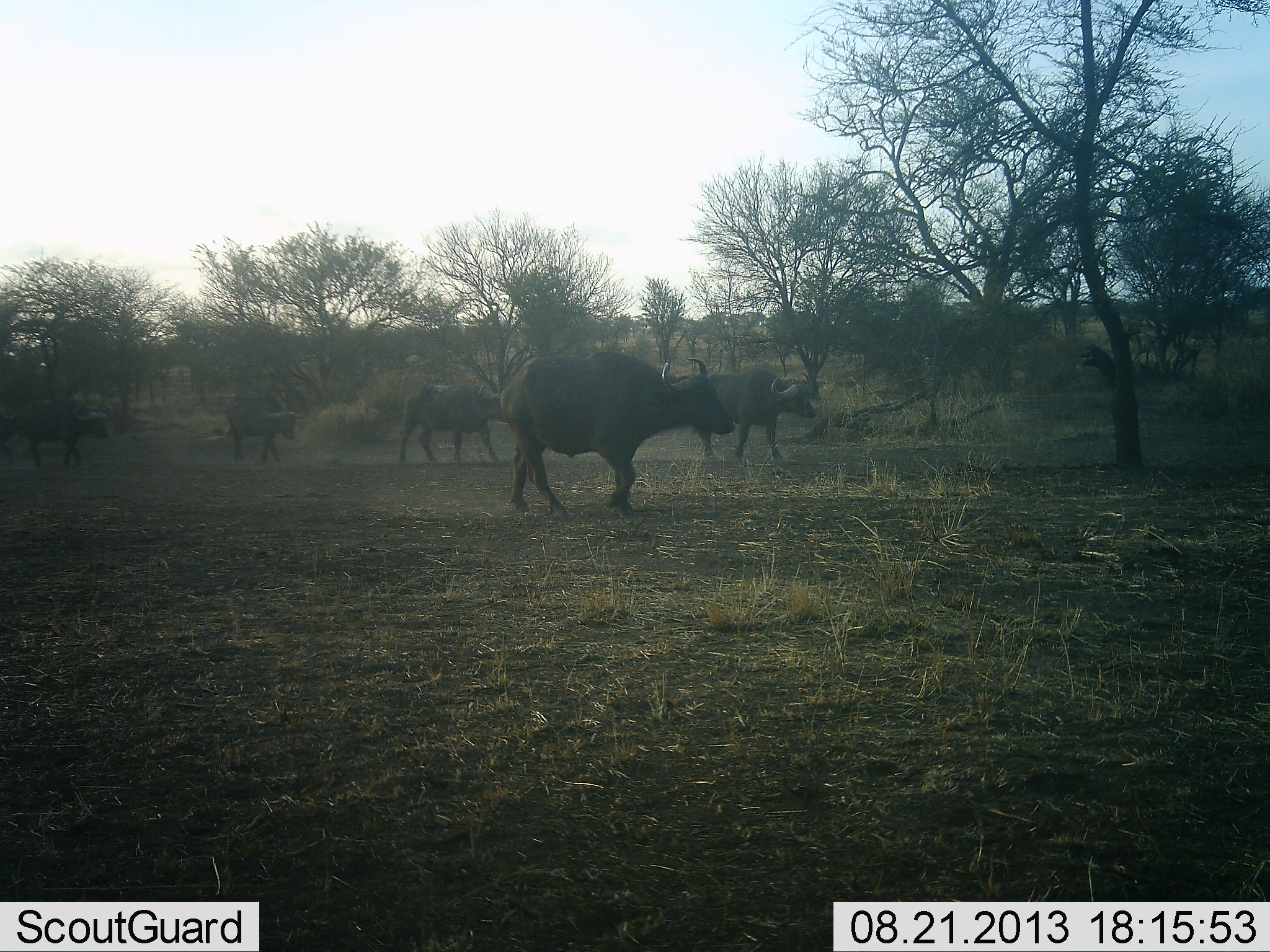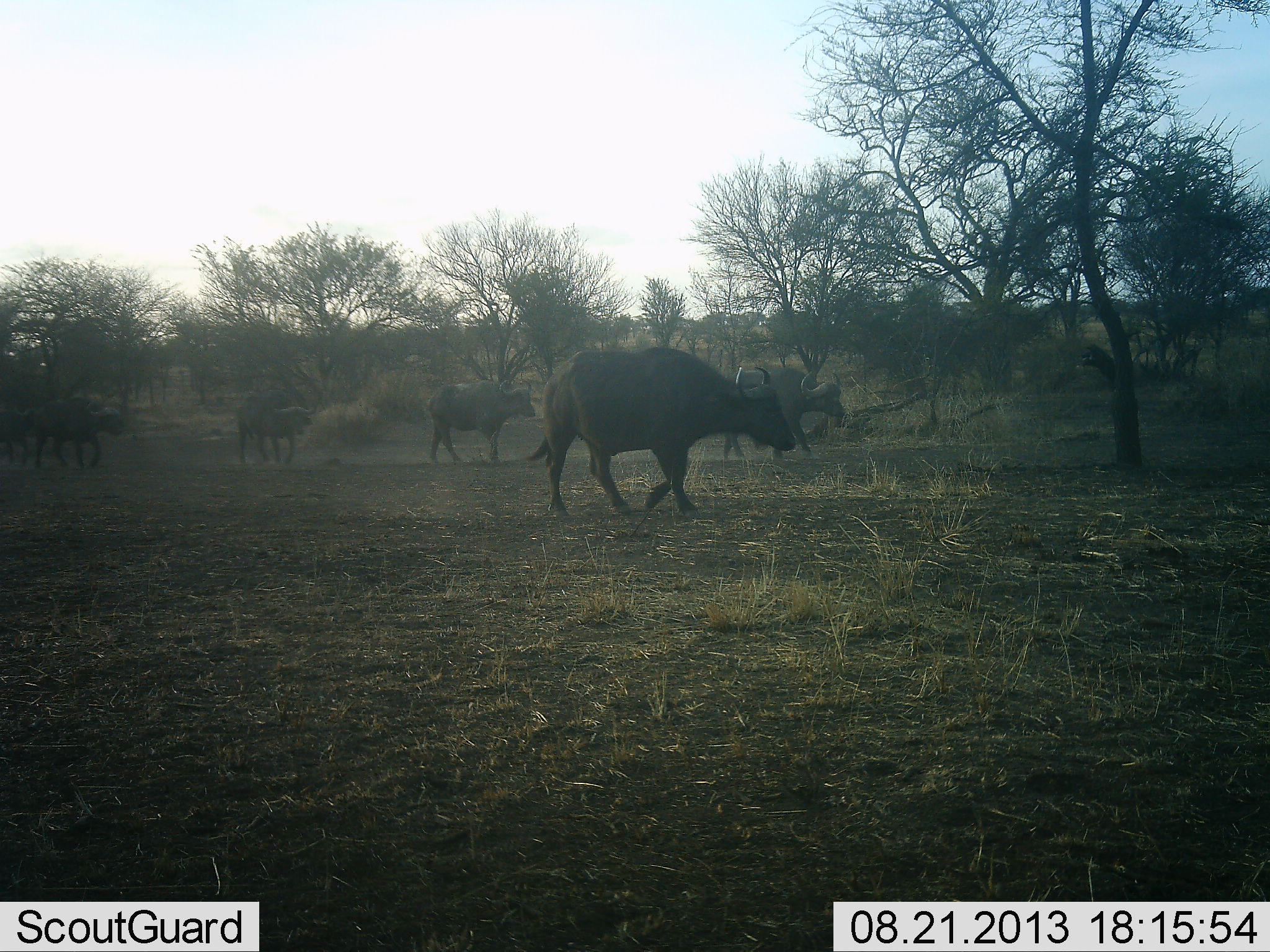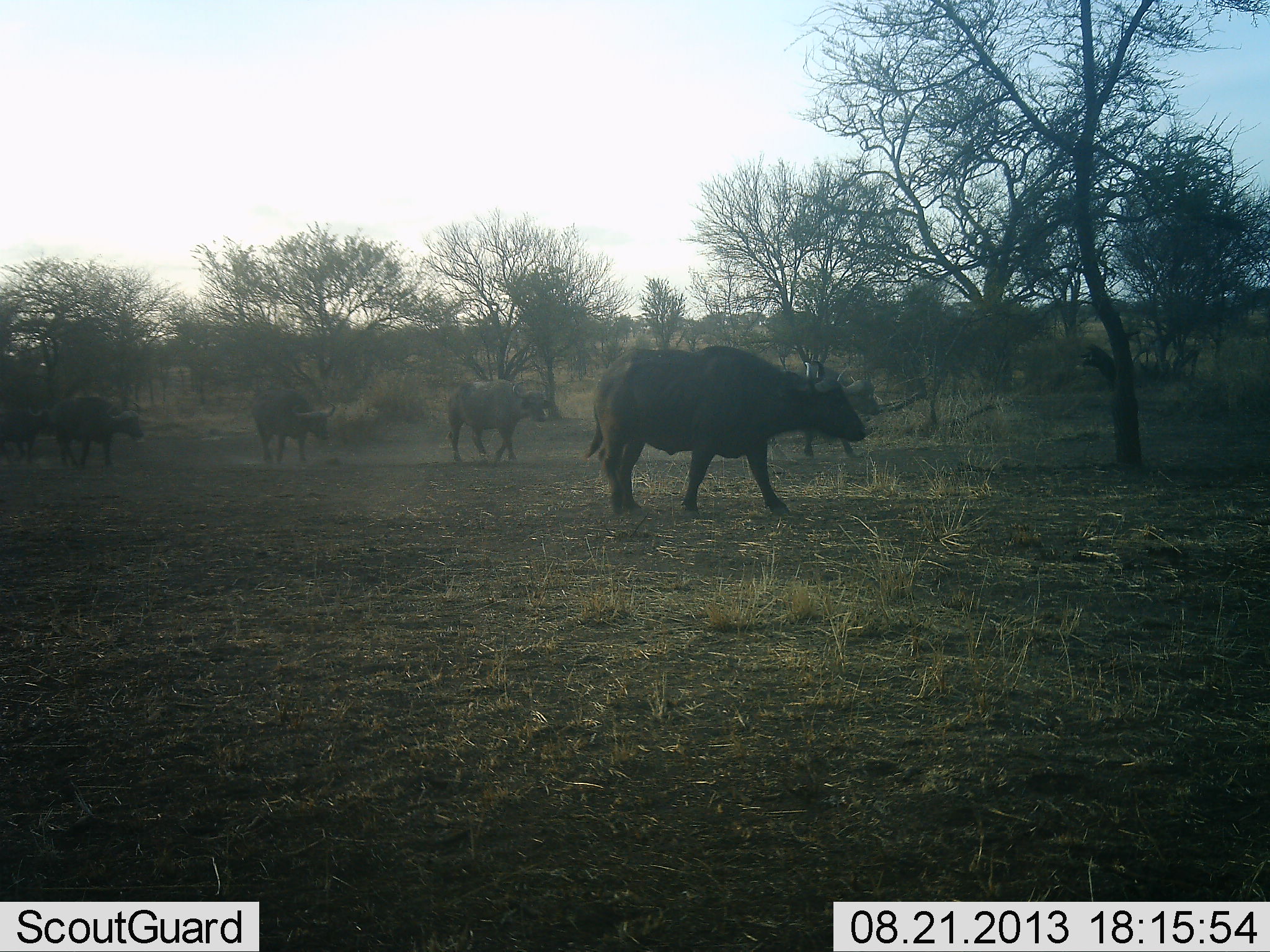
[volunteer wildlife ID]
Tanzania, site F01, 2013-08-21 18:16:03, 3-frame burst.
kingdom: Animalia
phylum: Chordata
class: Mammalia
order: Artiodactyla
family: Bovidae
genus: Syncerus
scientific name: Syncerus caffer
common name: cape buffalo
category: buffalo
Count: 6.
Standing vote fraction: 11%.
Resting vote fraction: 0%.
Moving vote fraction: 100%.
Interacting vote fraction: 0%.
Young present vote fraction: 5%.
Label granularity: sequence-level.